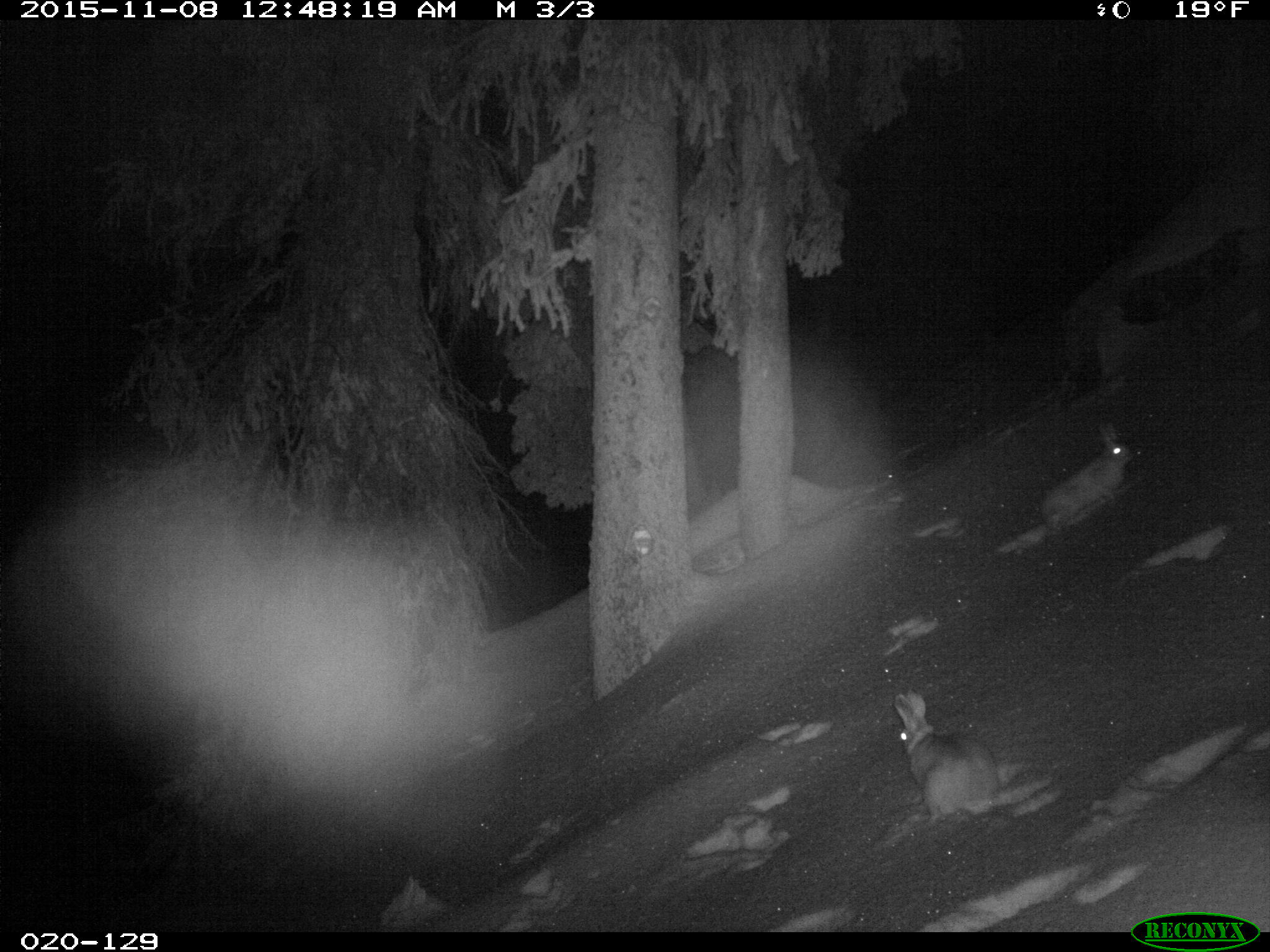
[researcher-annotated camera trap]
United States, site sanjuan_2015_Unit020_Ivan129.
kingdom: Animalia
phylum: Chordata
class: Mammalia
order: Lagomorpha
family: Leporidae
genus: Lepus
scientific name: Lepus americanus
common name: snowshoe hare